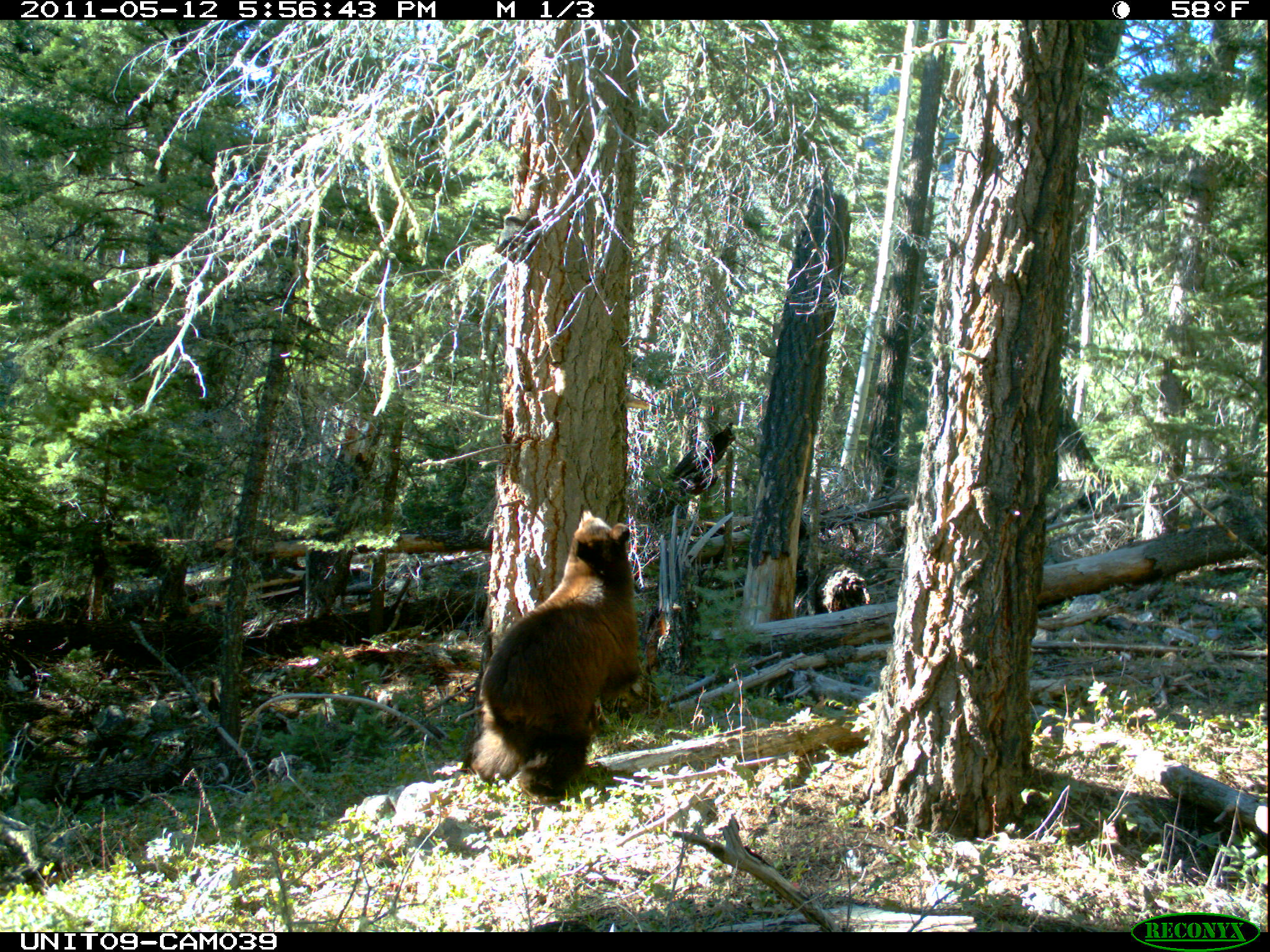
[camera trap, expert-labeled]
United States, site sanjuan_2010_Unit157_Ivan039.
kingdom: Animalia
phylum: Chordata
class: Mammalia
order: Carnivora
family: Ursidae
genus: Ursus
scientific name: Ursus americanus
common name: american black bear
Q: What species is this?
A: Ursus americanus (american black bear).